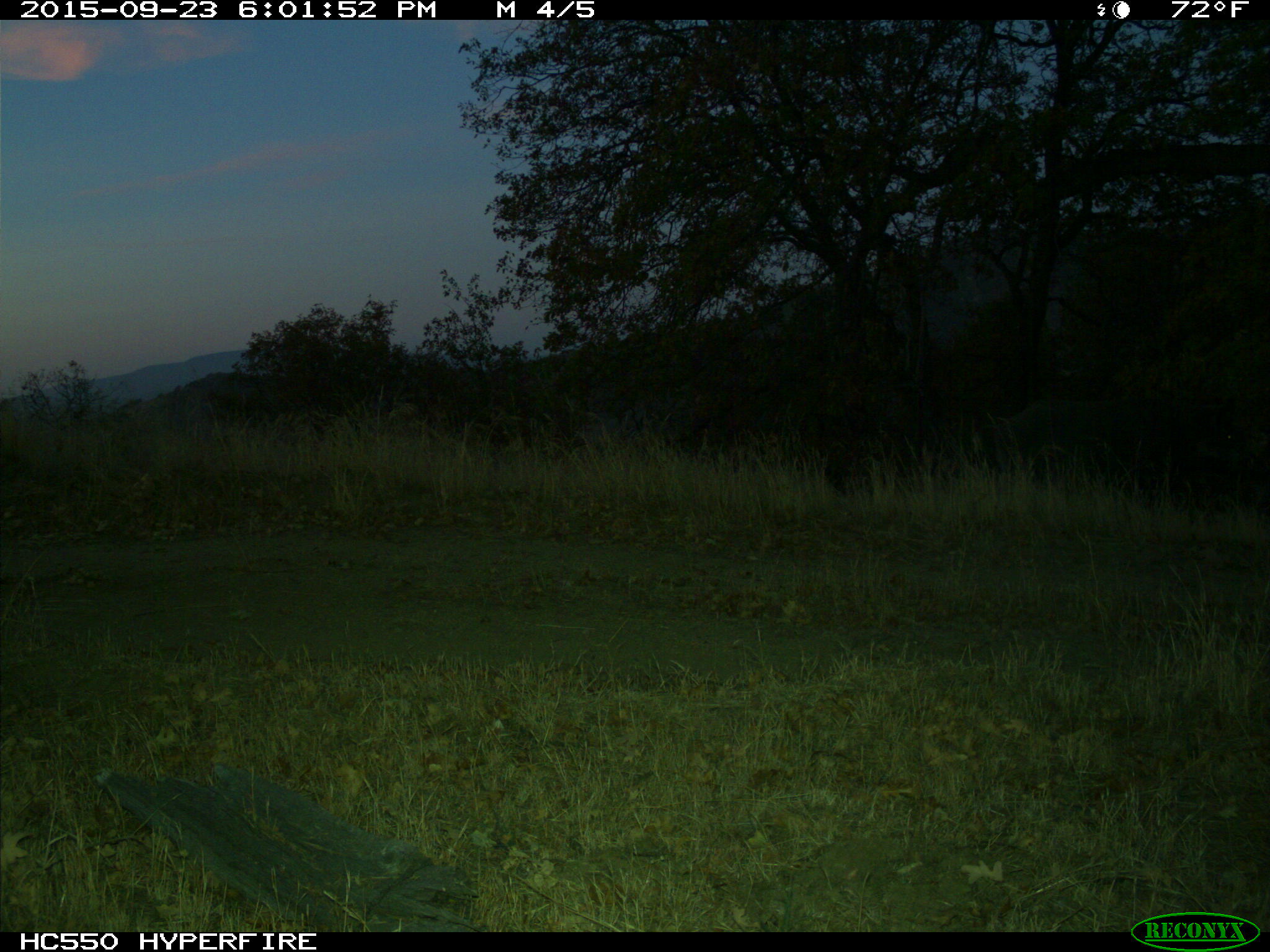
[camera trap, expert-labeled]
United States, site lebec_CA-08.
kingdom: Animalia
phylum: Chordata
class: Mammalia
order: Artiodactyla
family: Suidae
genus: Sus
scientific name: Sus scrofa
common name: wild boar